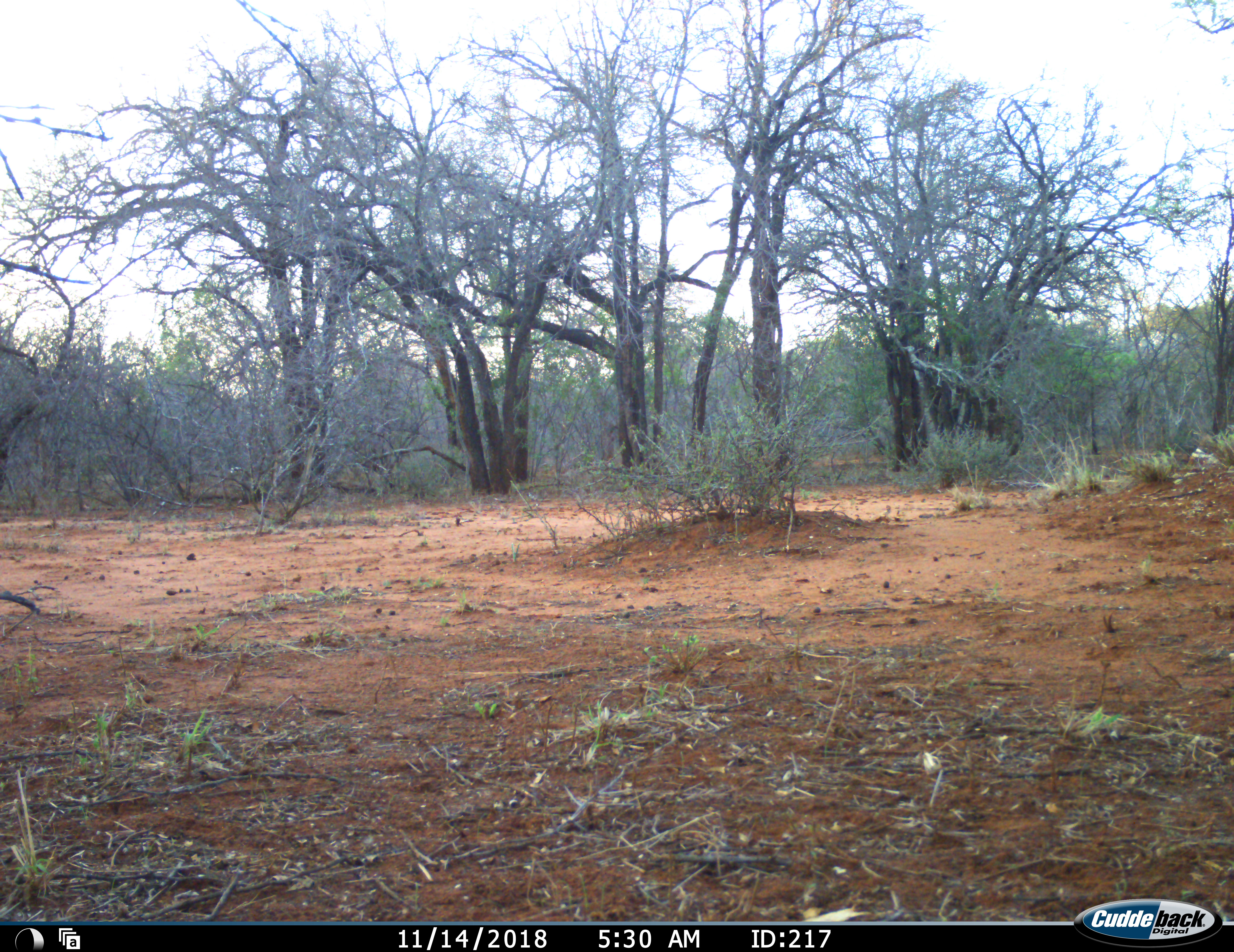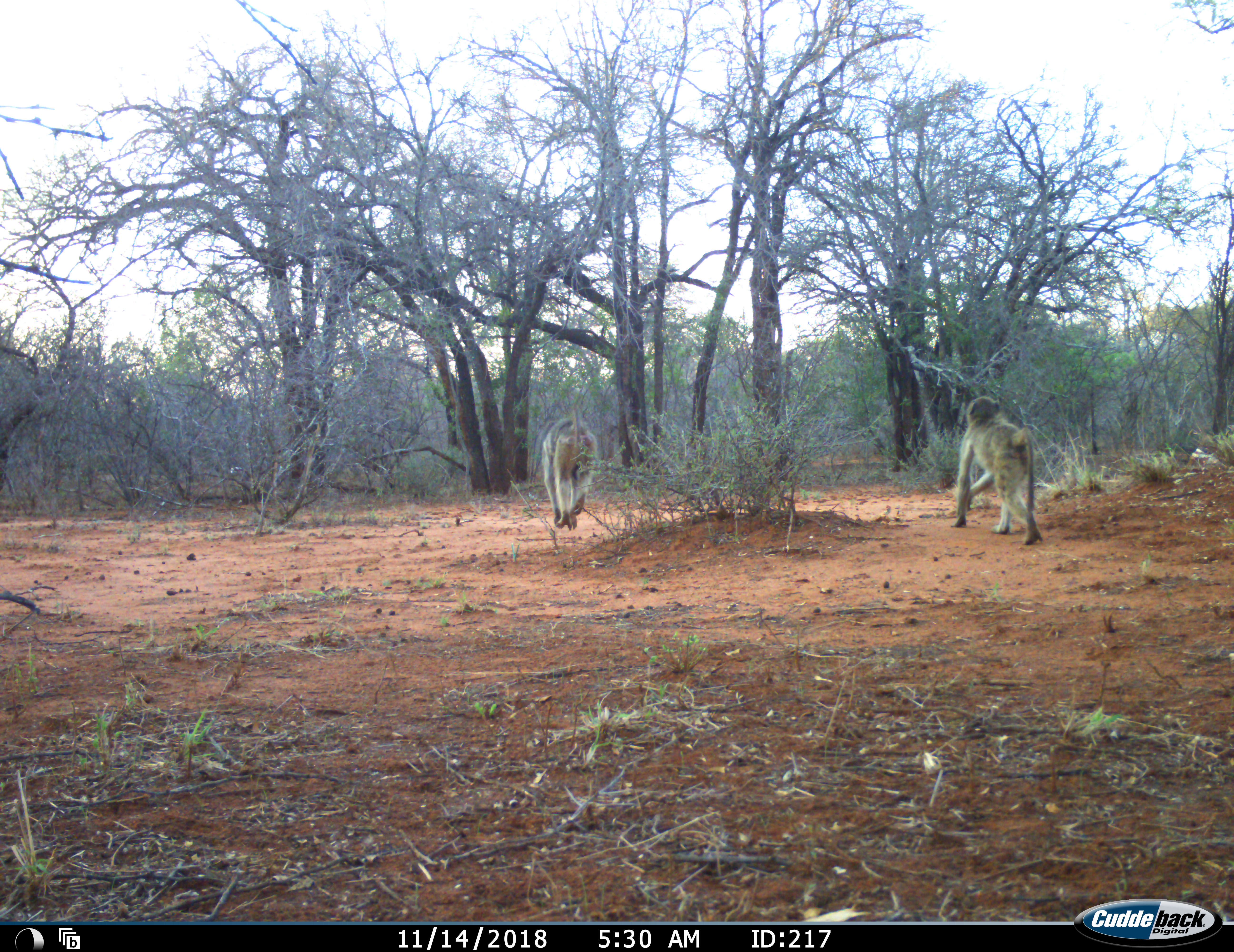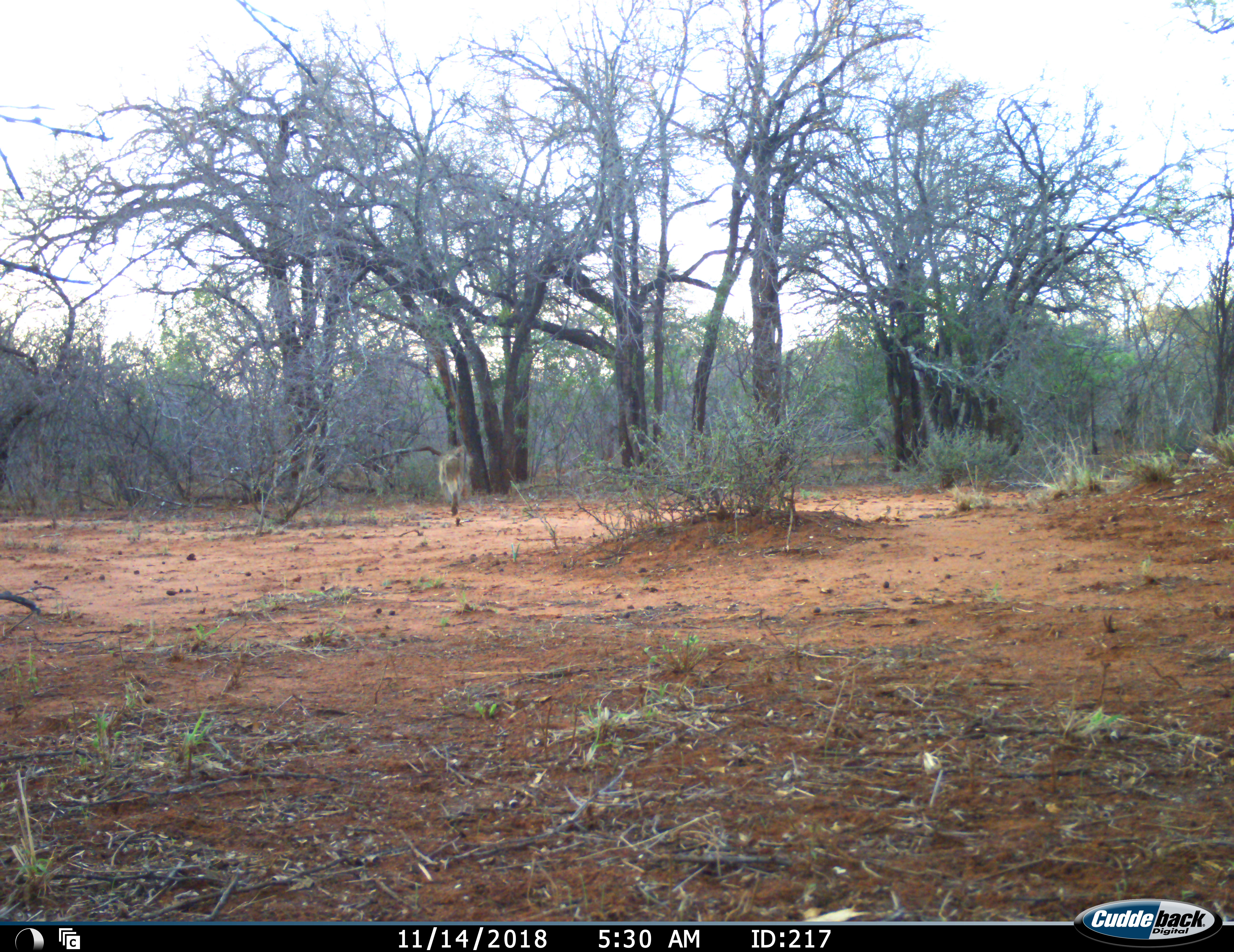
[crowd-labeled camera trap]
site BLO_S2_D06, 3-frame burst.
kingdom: Animalia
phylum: Chordata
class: Mammalia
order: Primates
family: Cercopithecidae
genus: Papio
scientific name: Papio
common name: baboon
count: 2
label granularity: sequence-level